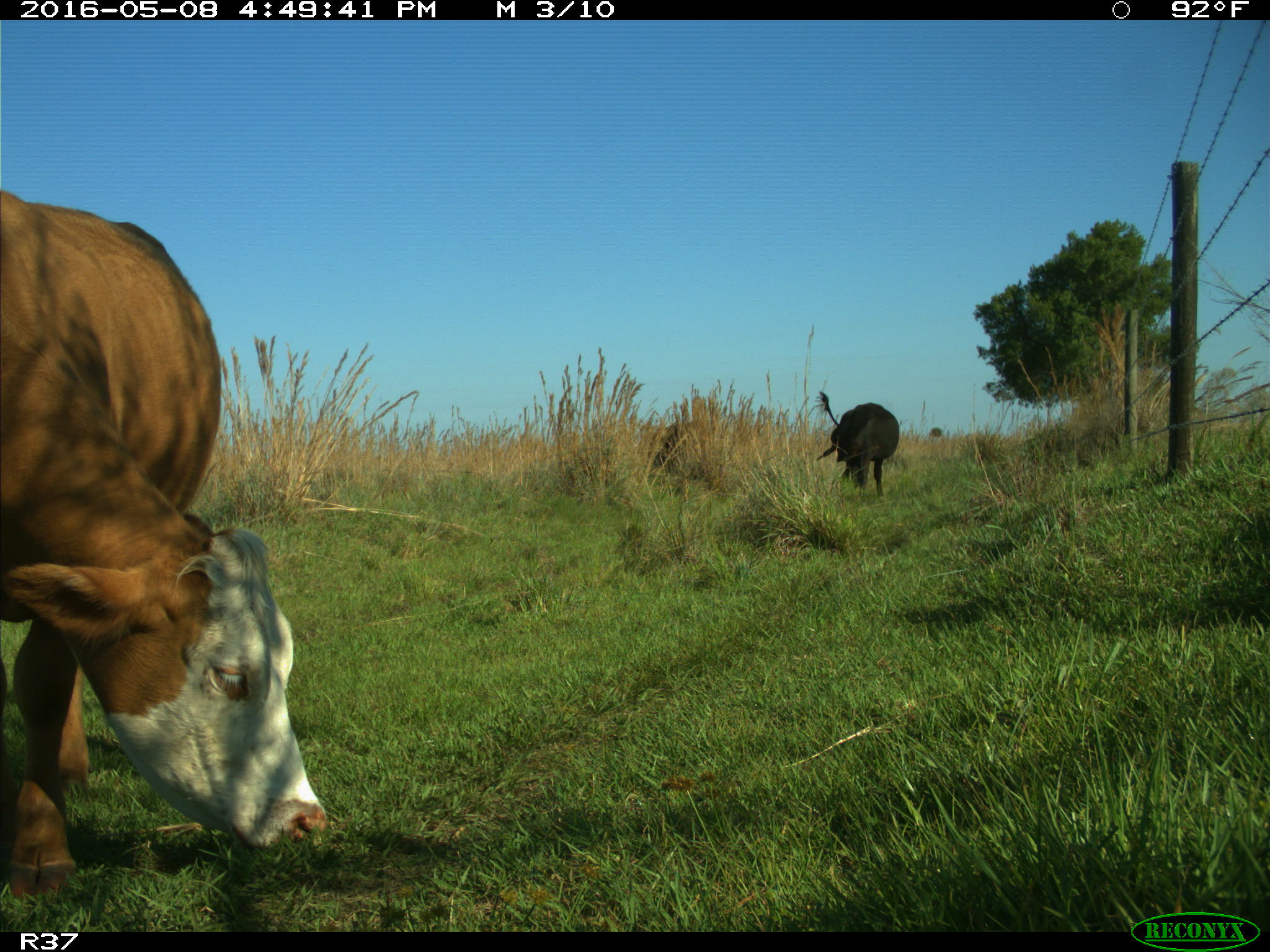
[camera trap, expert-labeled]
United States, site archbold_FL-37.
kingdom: Animalia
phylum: Chordata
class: Mammalia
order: Artiodactyla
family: Bovidae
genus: Bos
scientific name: Bos taurus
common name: domestic cow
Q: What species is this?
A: Bos taurus (domestic cow).